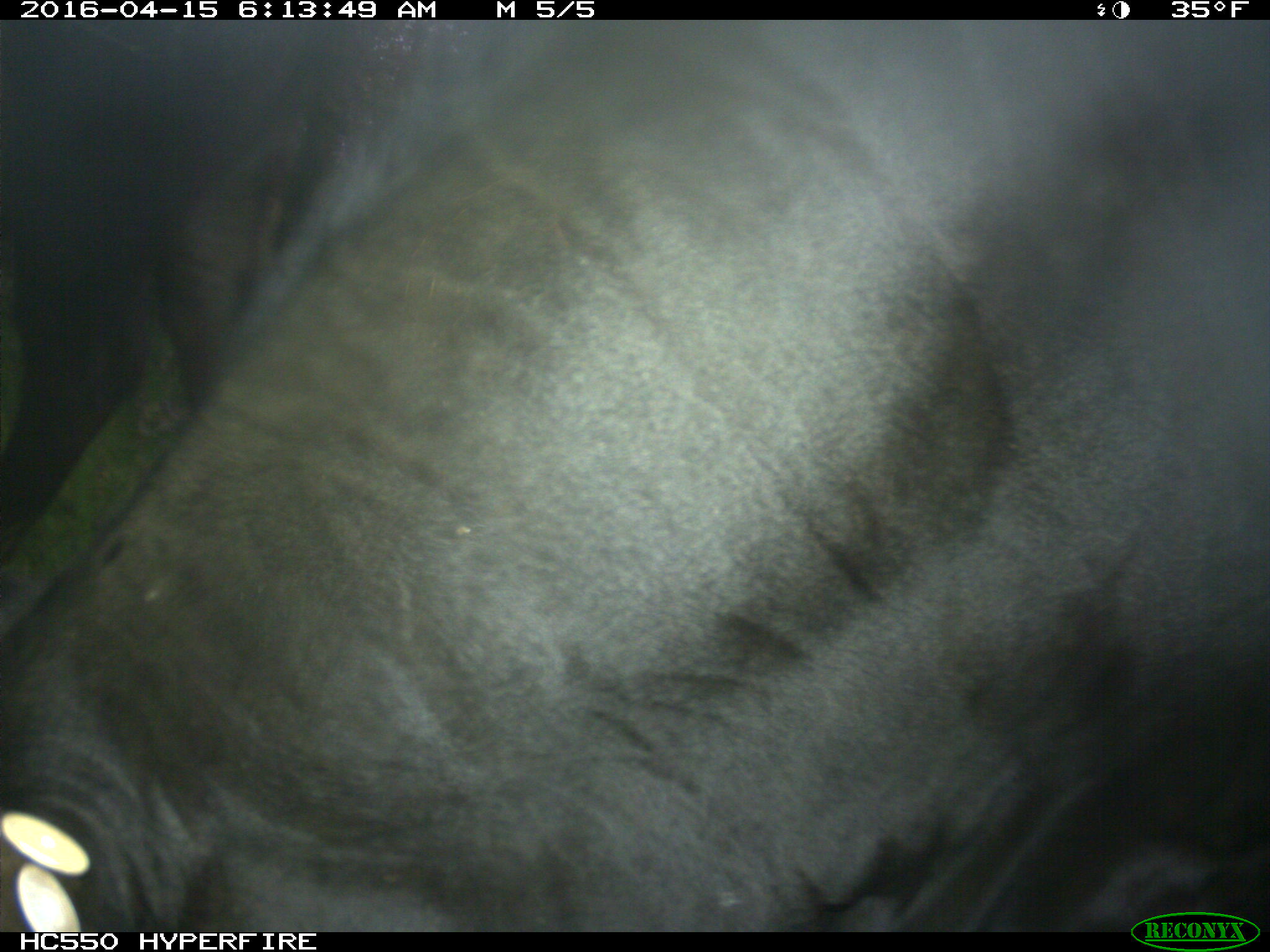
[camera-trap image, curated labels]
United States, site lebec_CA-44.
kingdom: Animalia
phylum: Chordata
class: Mammalia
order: Artiodactyla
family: Bovidae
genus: Bos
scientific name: Bos taurus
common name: domestic cow